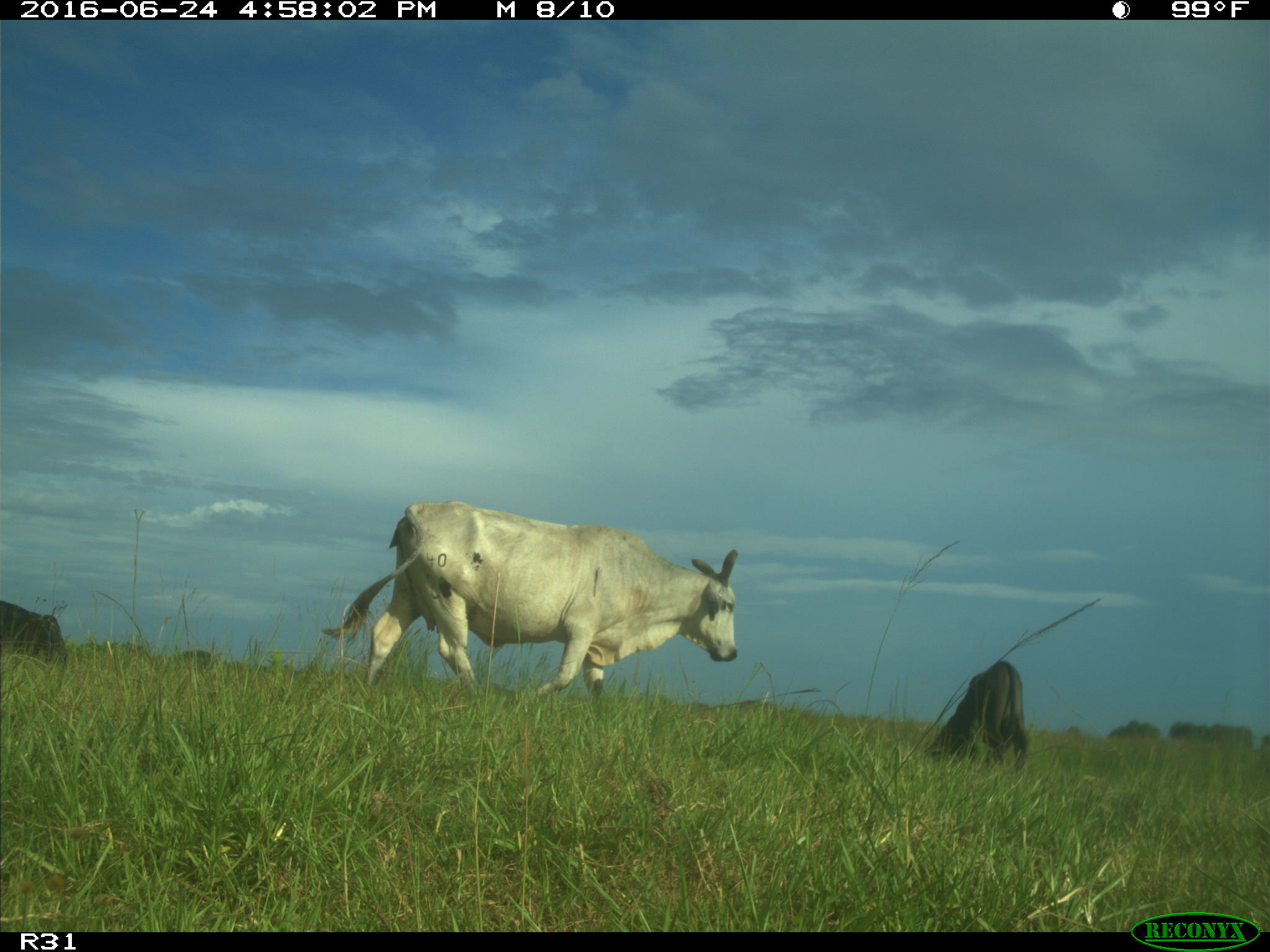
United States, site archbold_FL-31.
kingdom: Animalia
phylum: Chordata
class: Mammalia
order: Artiodactyla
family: Bovidae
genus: Bos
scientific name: Bos taurus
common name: domestic cow